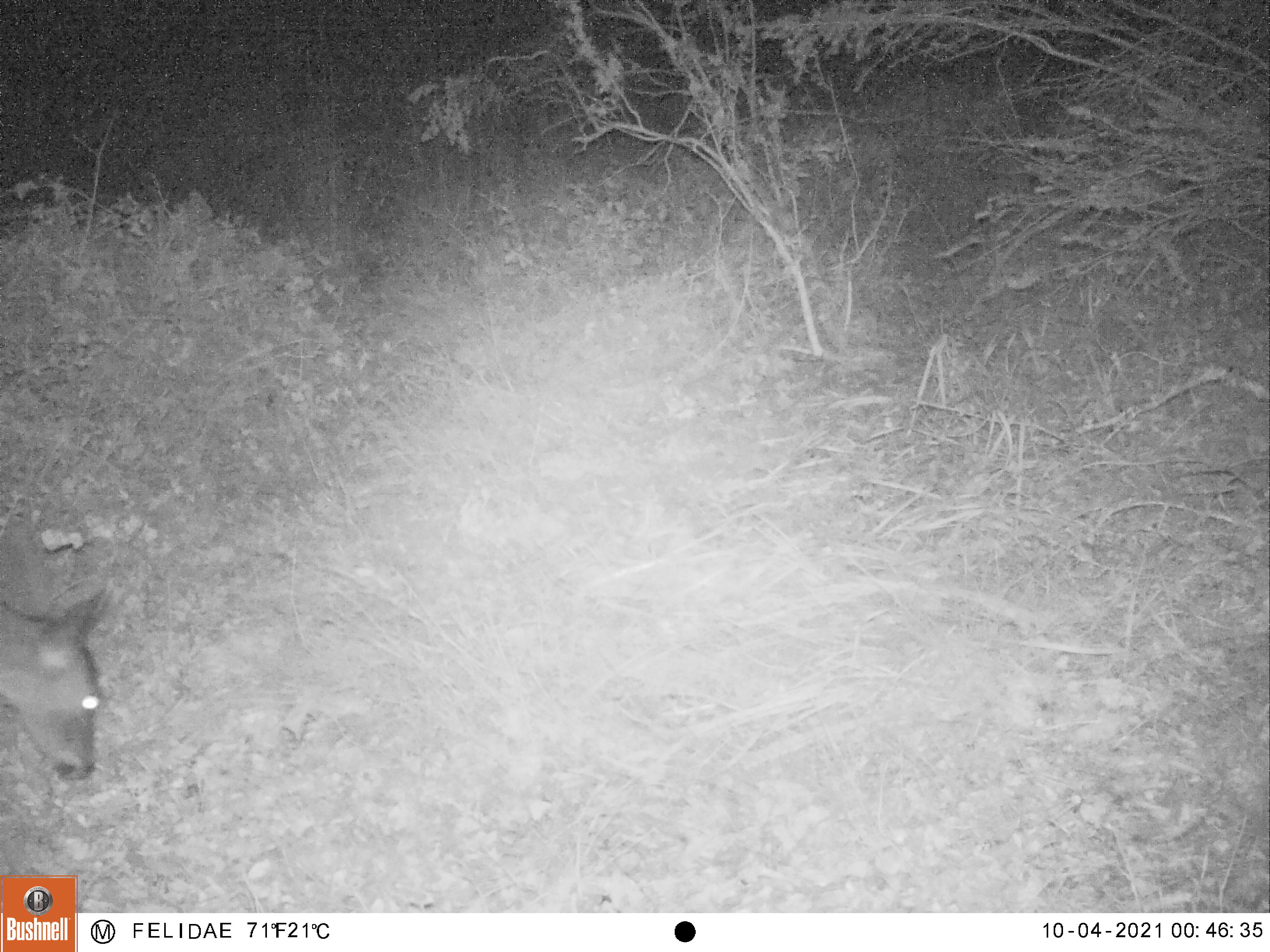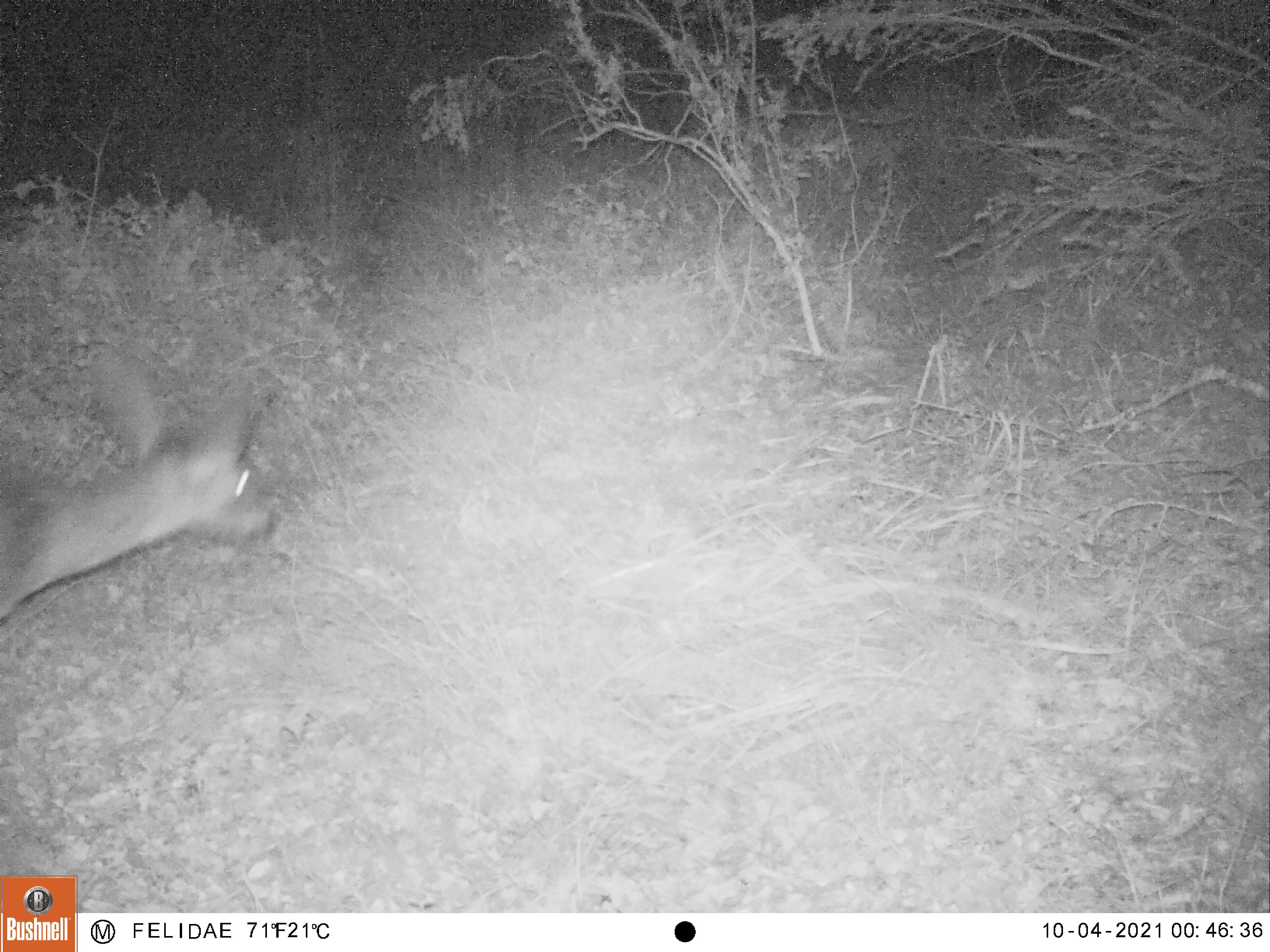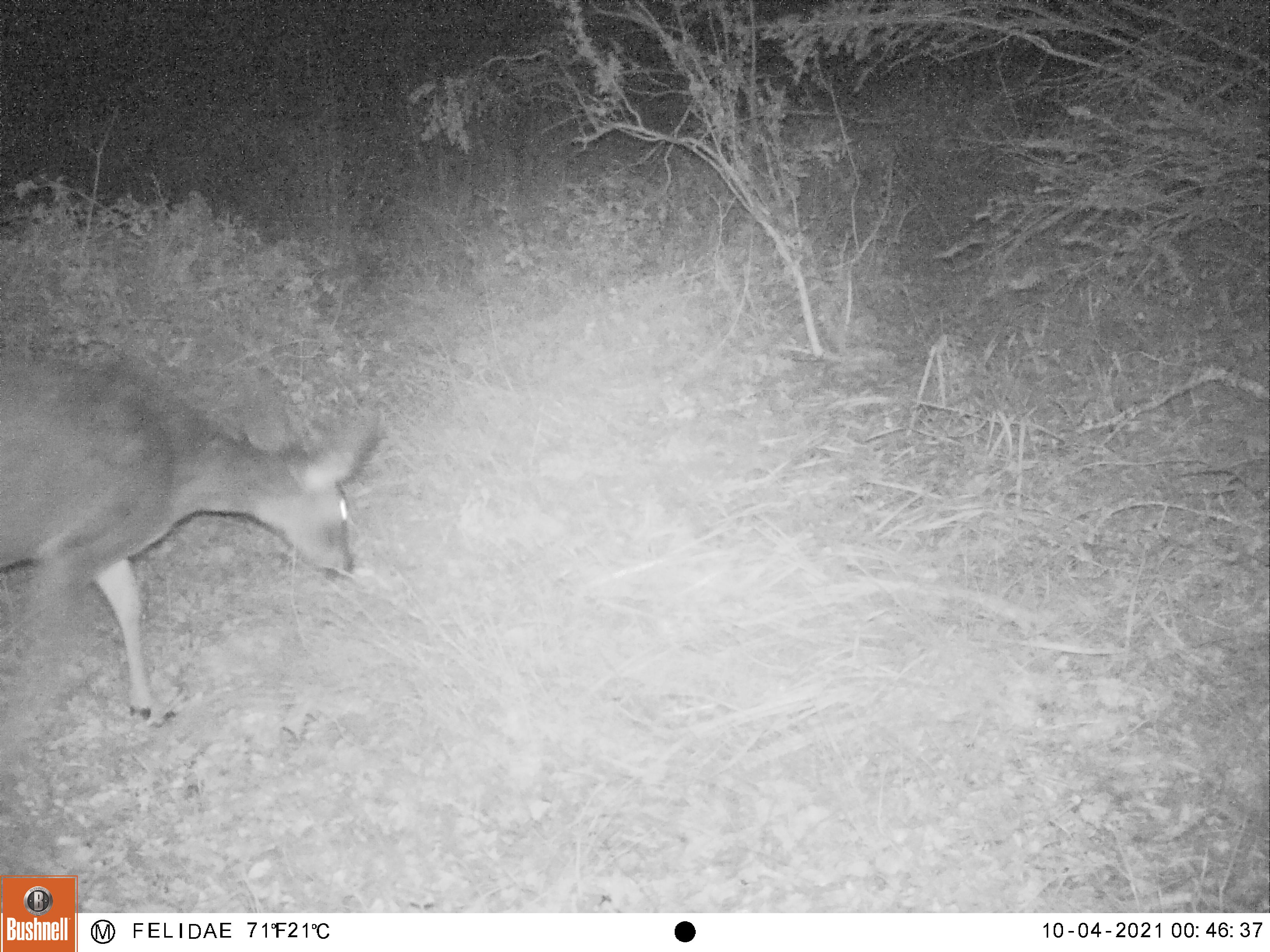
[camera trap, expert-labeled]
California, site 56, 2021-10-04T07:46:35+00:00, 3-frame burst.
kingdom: Animalia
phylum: Chordata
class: Mammalia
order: Artiodactyla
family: Cervidae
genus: Odocoileus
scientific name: Odocoileus hemionus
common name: mule deer